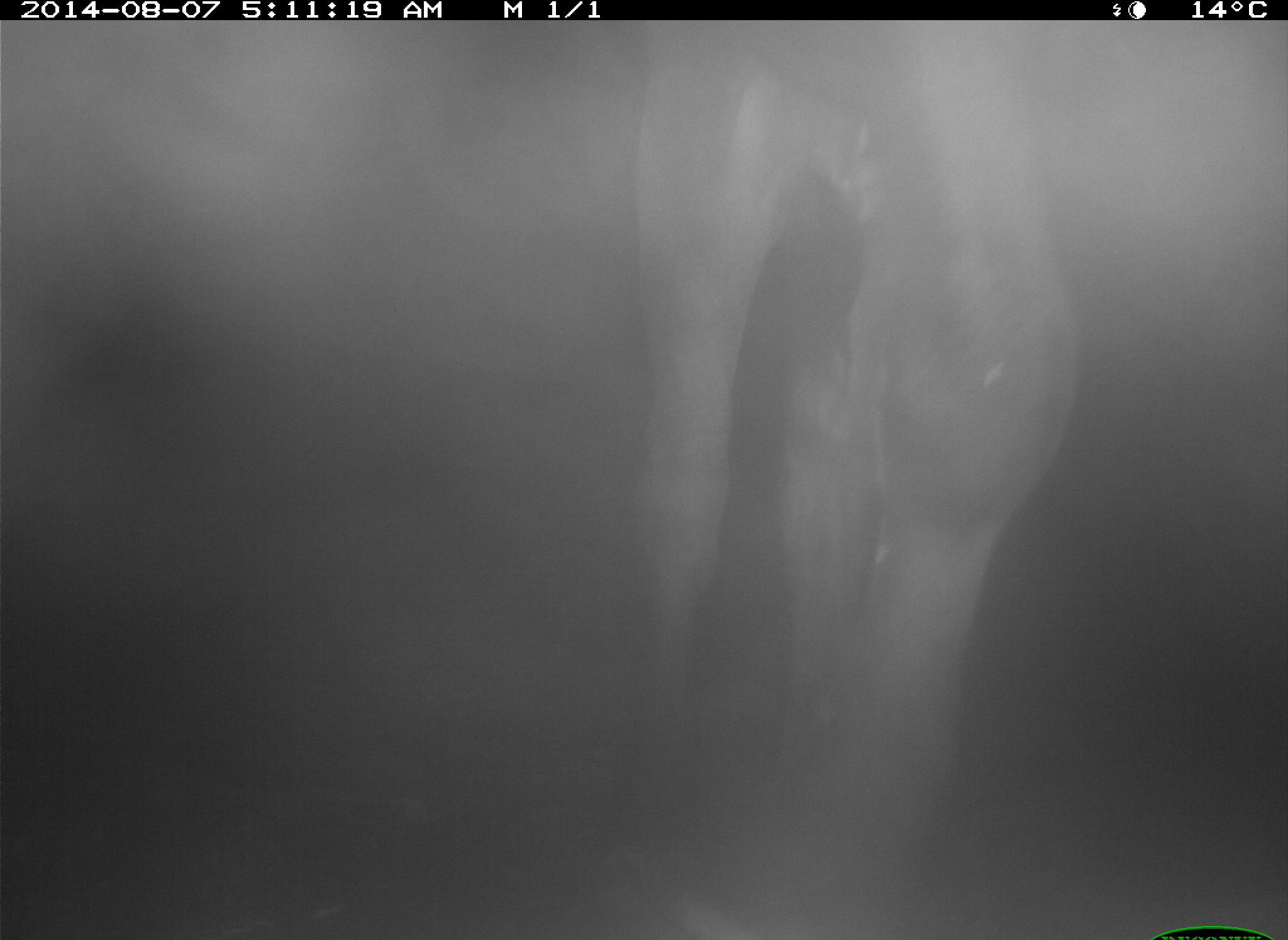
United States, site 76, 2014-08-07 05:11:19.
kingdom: Animalia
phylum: Chordata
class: Mammalia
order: Artiodactyla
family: Bovidae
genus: Bos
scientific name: Bos taurus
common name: cow